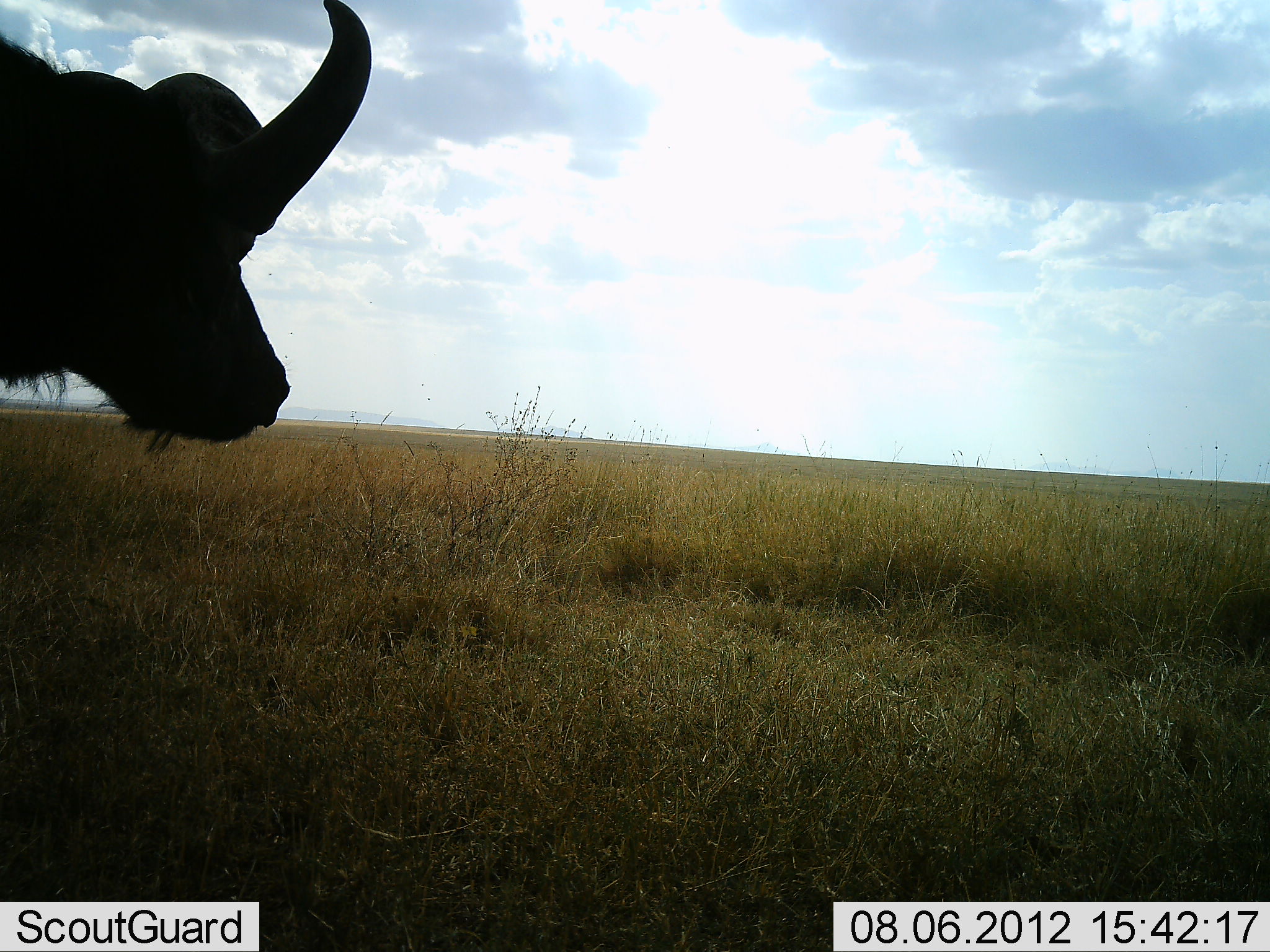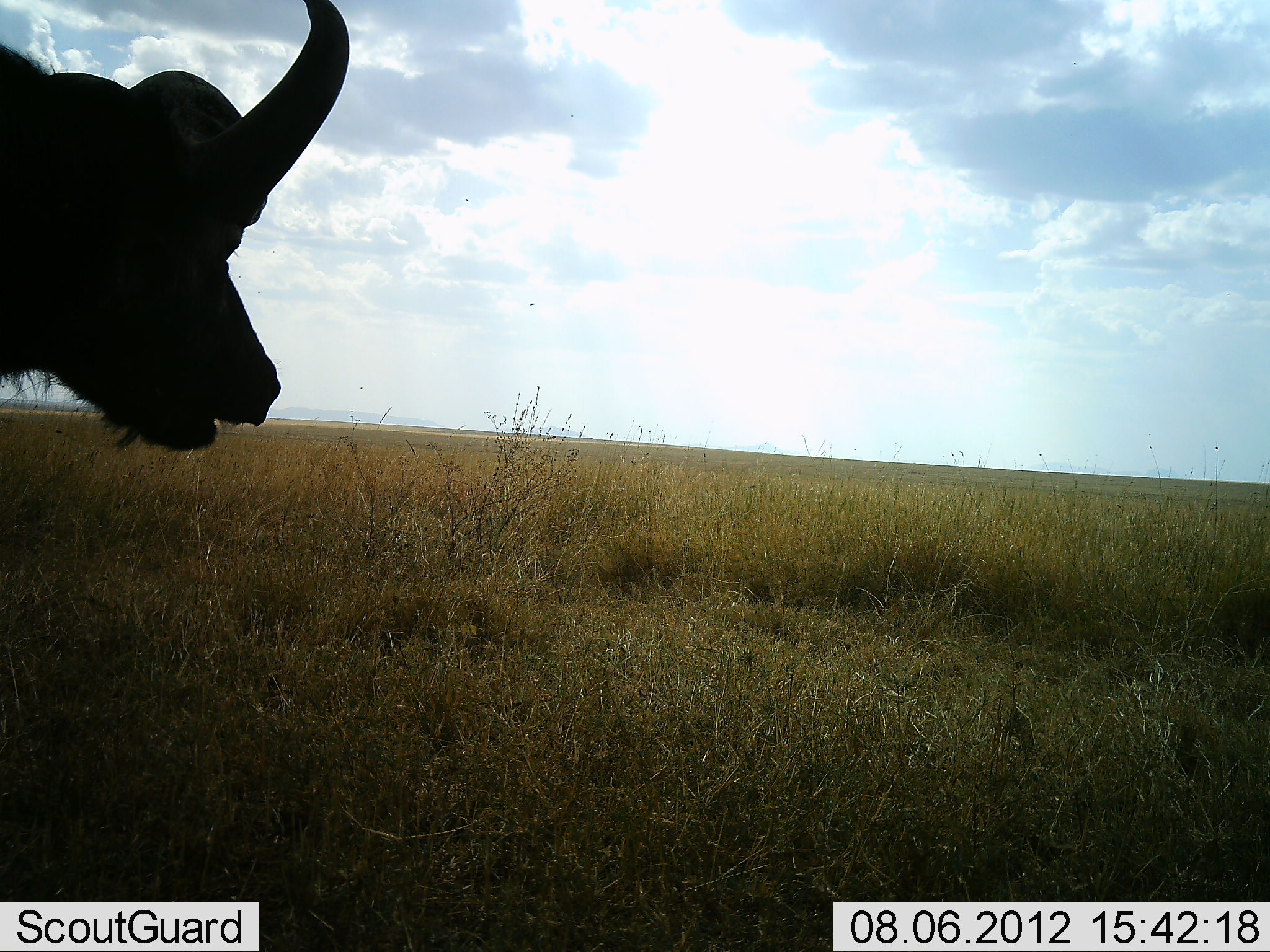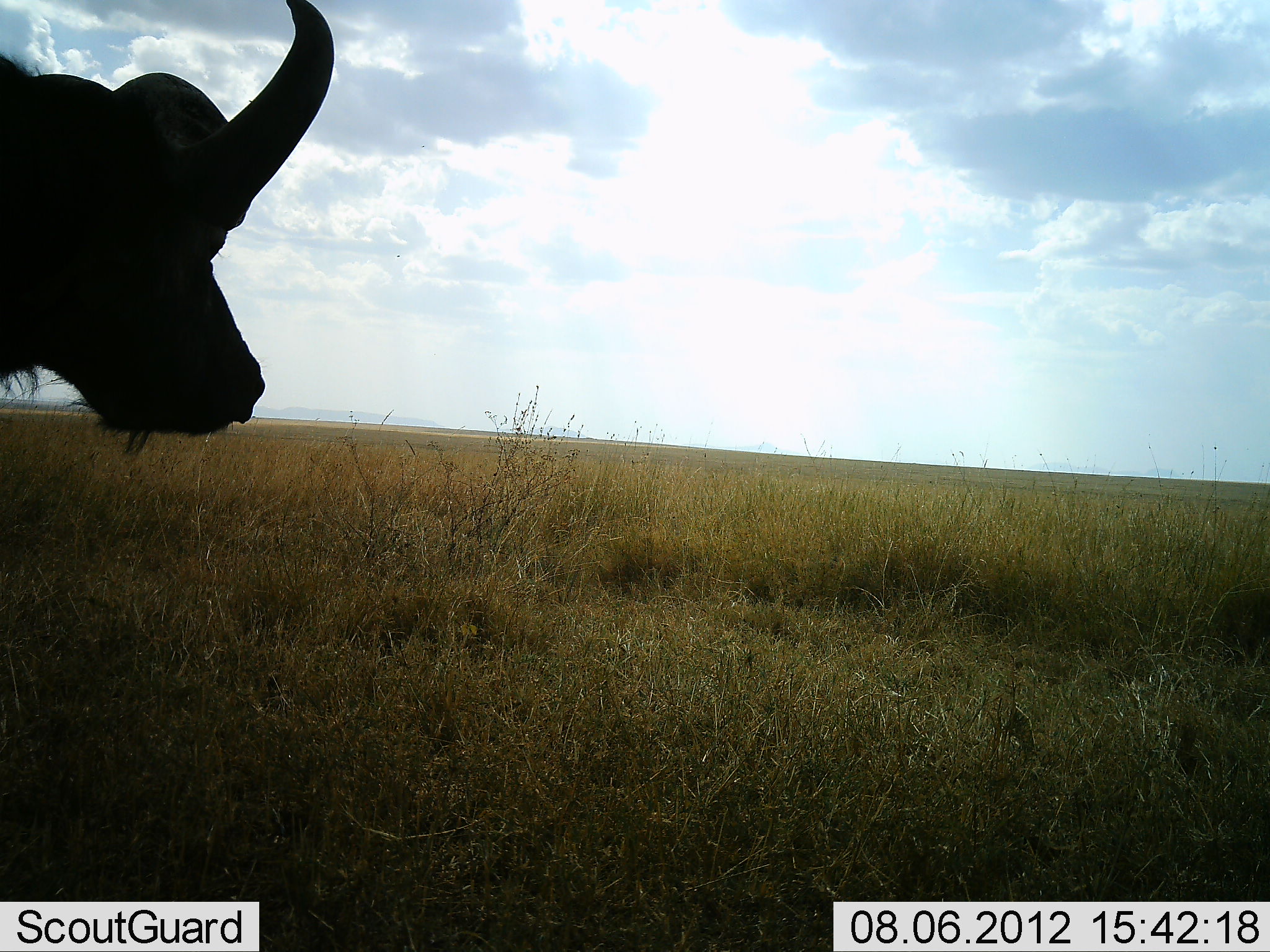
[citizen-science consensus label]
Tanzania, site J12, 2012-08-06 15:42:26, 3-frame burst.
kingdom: Animalia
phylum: Chordata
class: Mammalia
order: Artiodactyla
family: Bovidae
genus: Syncerus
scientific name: Syncerus caffer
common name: cape buffalo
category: buffalo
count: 1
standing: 90%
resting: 0%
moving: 10%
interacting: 0%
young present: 0%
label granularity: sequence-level